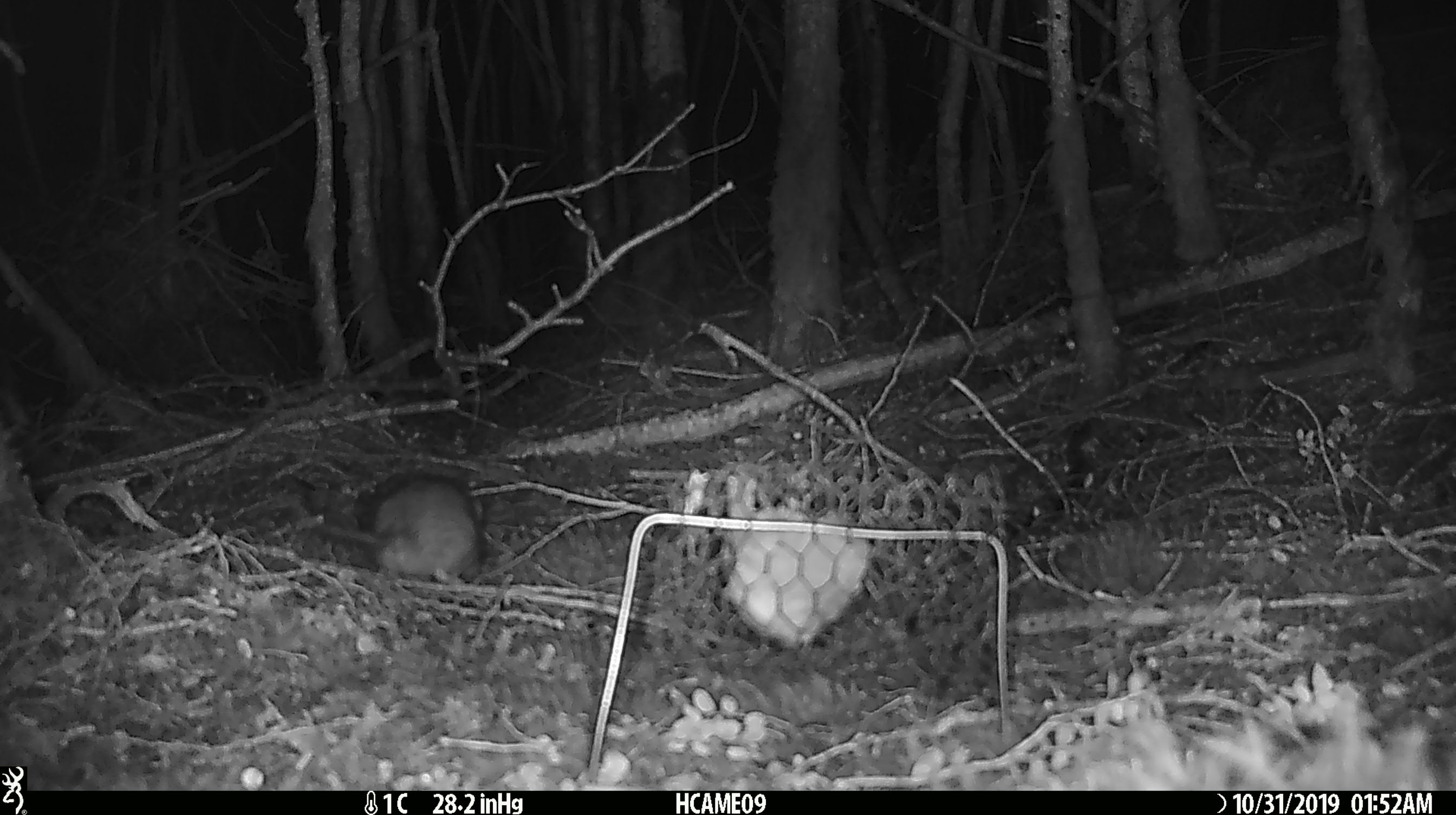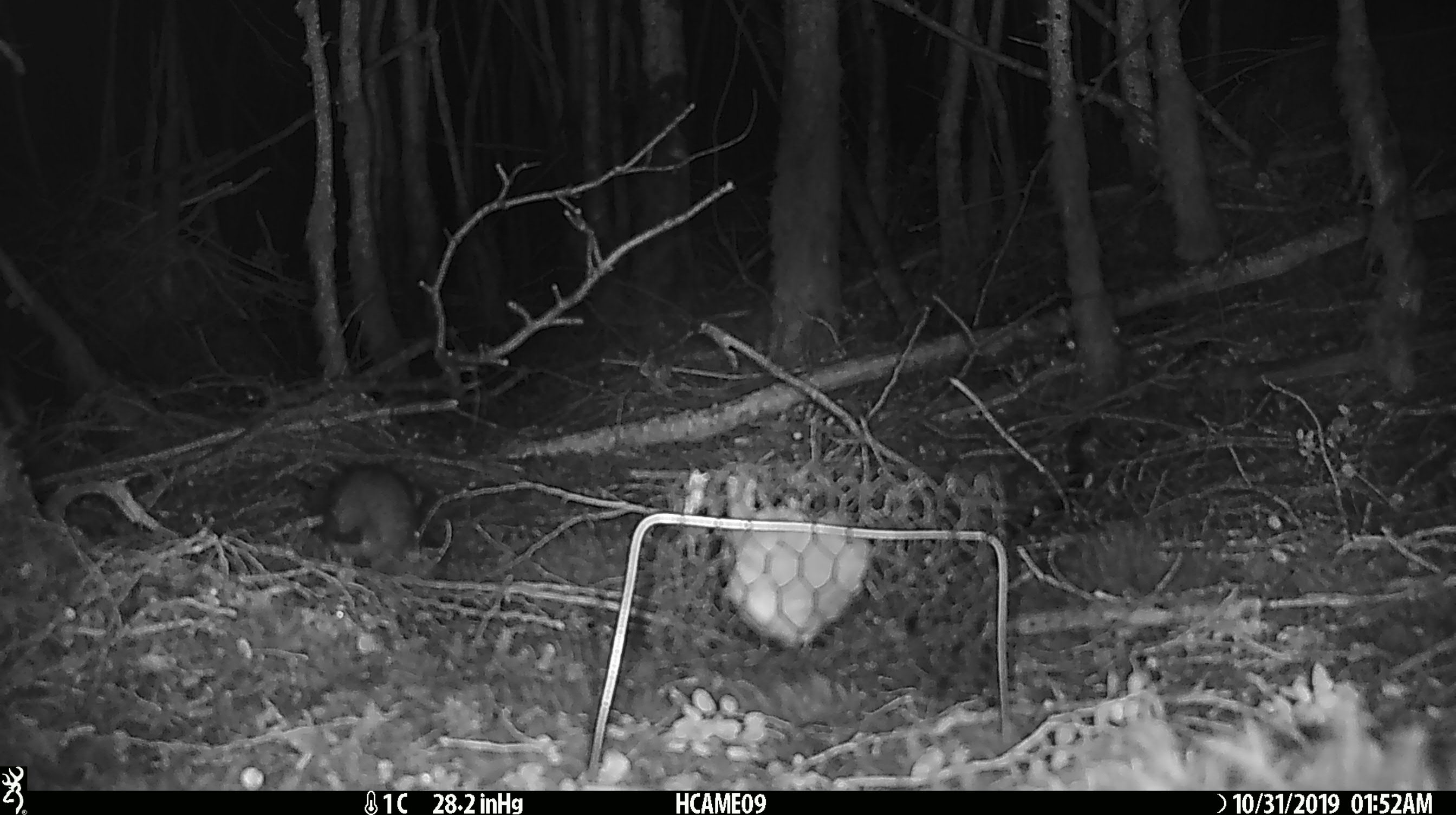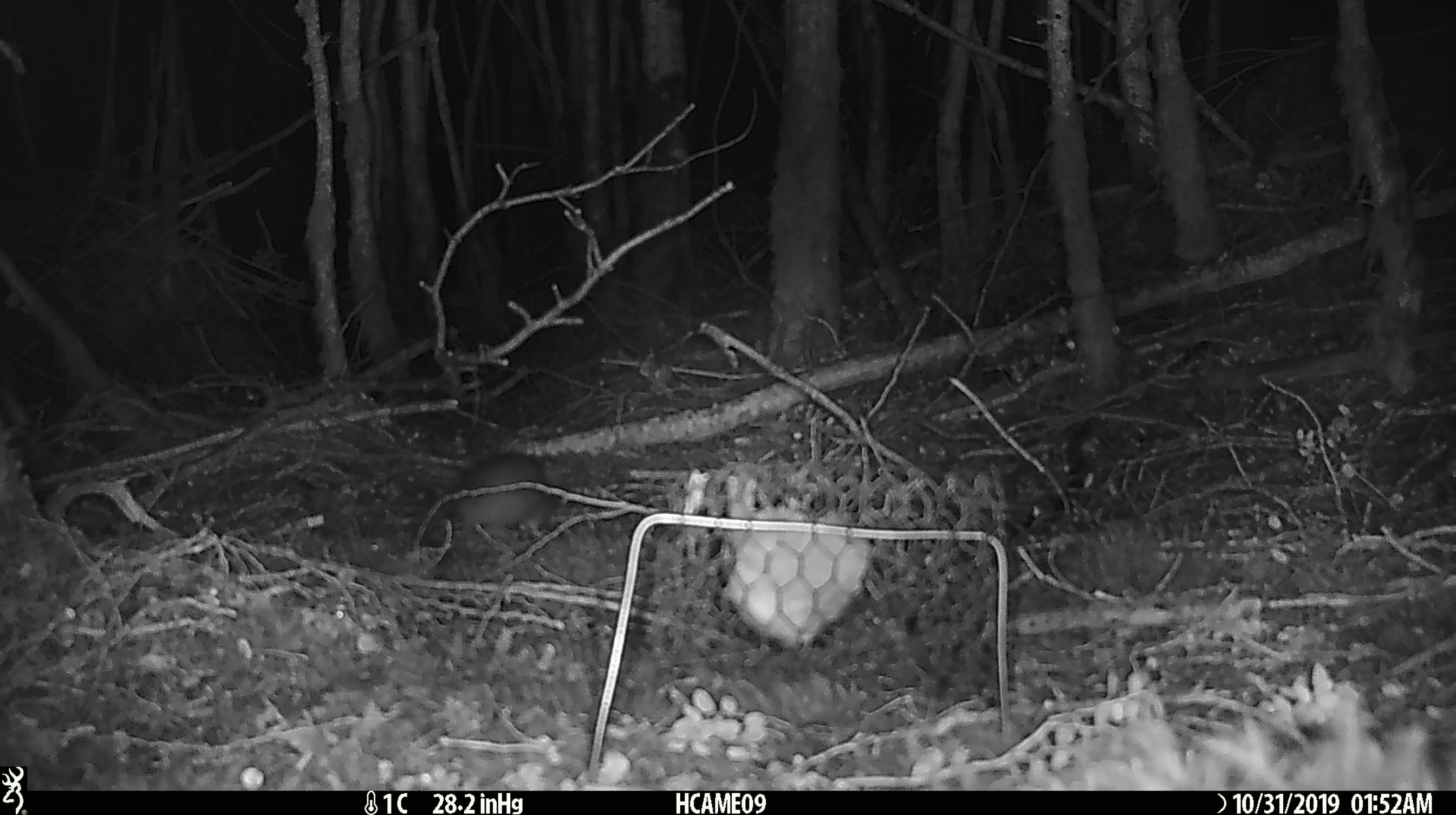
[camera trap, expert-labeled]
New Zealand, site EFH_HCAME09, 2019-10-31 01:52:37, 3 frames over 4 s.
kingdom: Animalia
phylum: Chordata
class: Mammalia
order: Rodentia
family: Muridae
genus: Mus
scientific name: Mus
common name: mouse